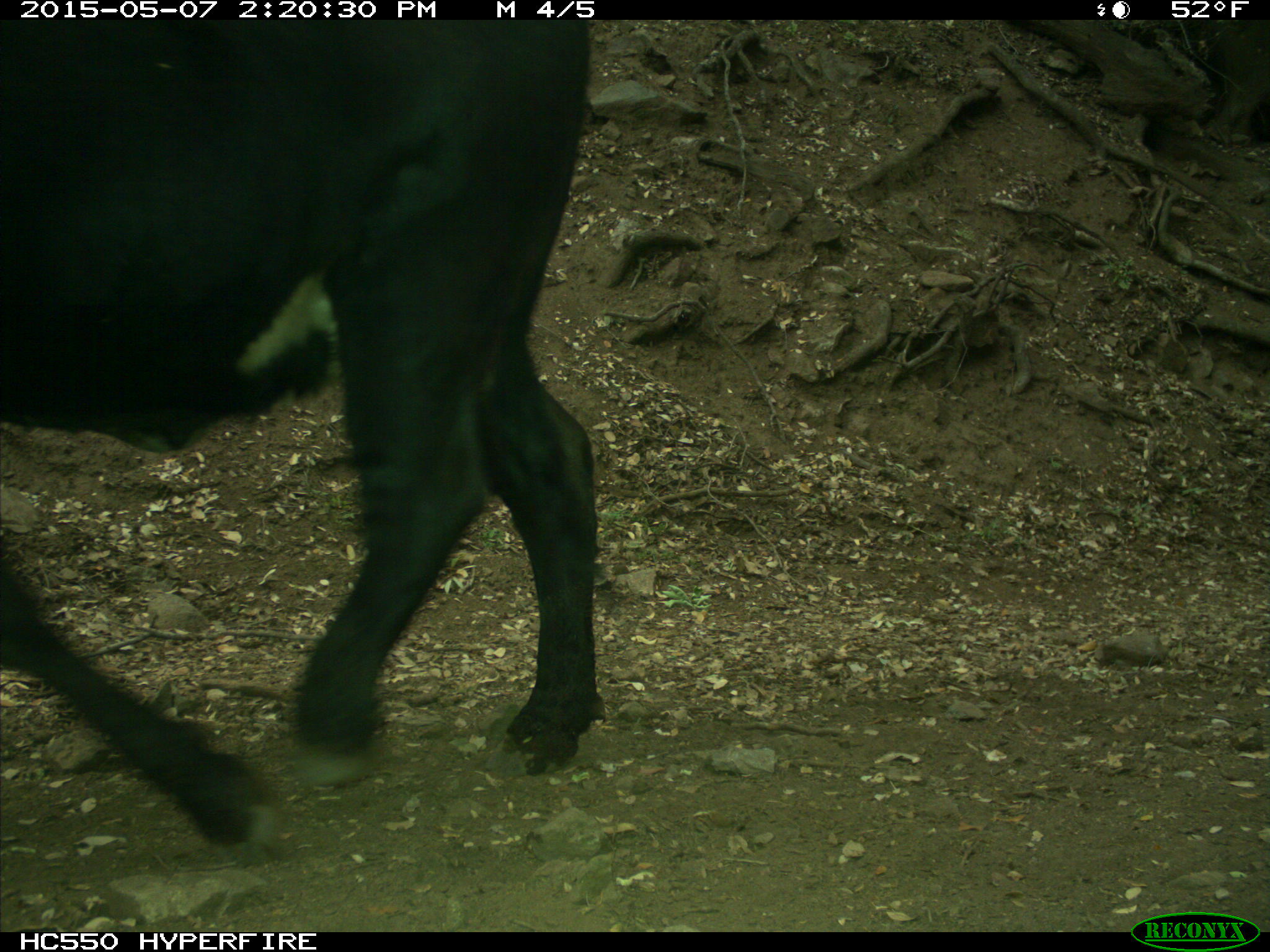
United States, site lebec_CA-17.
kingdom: Animalia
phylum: Chordata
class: Mammalia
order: Artiodactyla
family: Bovidae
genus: Bos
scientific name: Bos taurus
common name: domestic cow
Bos taurus (domestic cow).